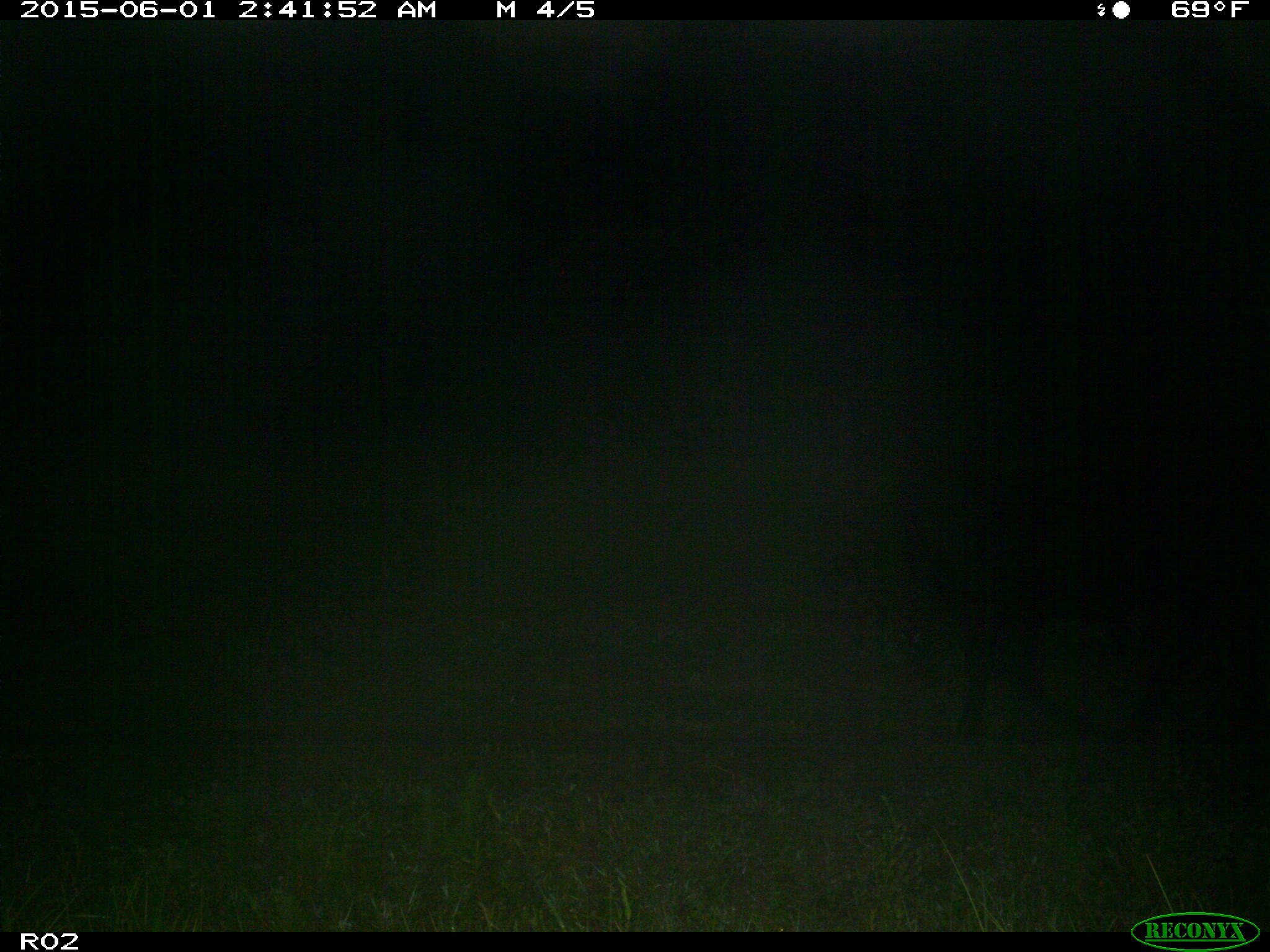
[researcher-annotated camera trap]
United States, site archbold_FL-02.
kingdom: Animalia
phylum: Chordata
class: Mammalia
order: Artiodactyla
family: Bovidae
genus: Bos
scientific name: Bos taurus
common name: domestic cow